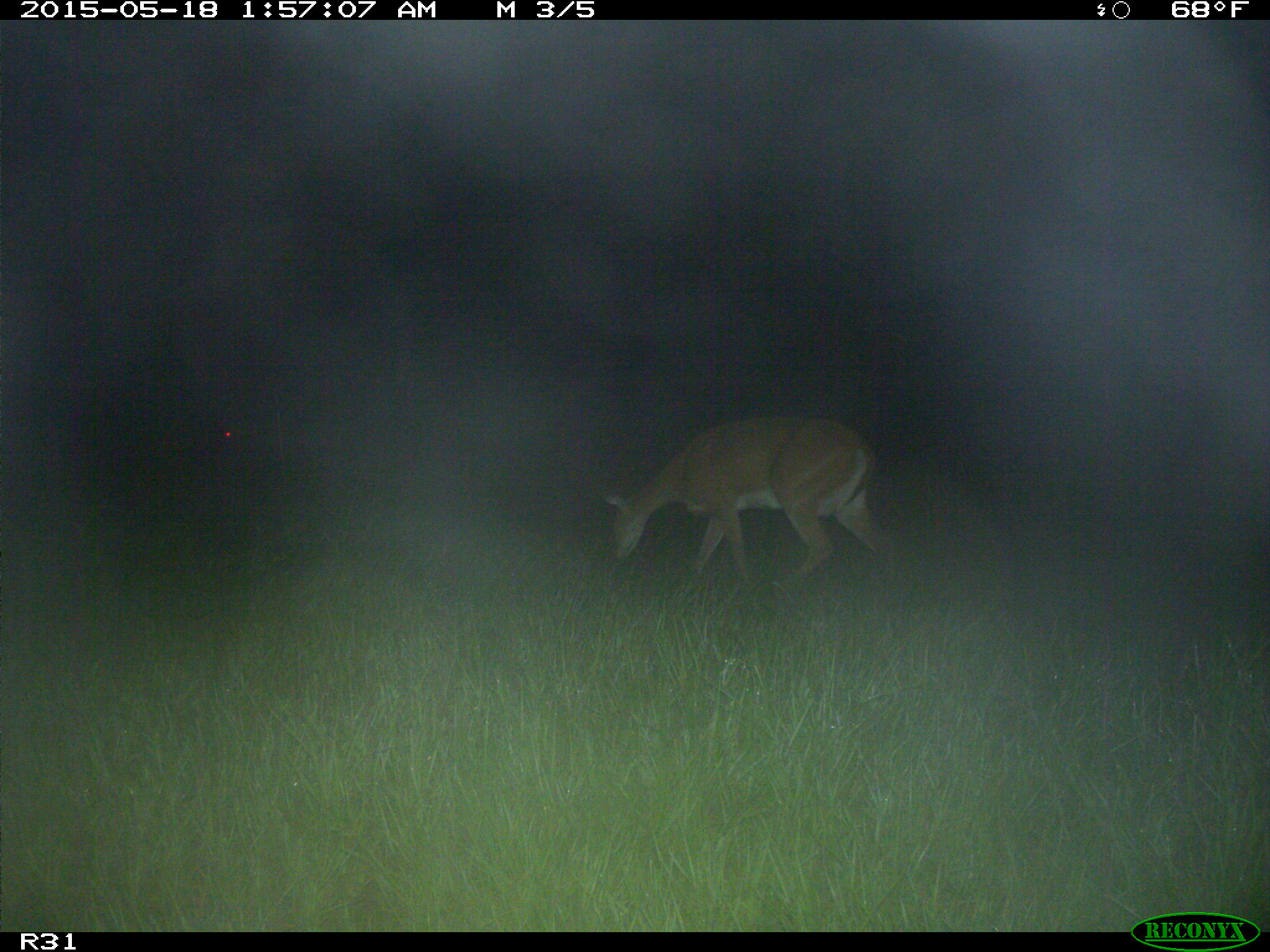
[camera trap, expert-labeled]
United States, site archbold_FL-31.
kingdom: Animalia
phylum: Chordata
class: Mammalia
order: Artiodactyla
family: Cervidae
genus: Odocoileus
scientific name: Odocoileus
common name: deer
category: unidentified deer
Unidentified deer (deer) (Odocoileus).